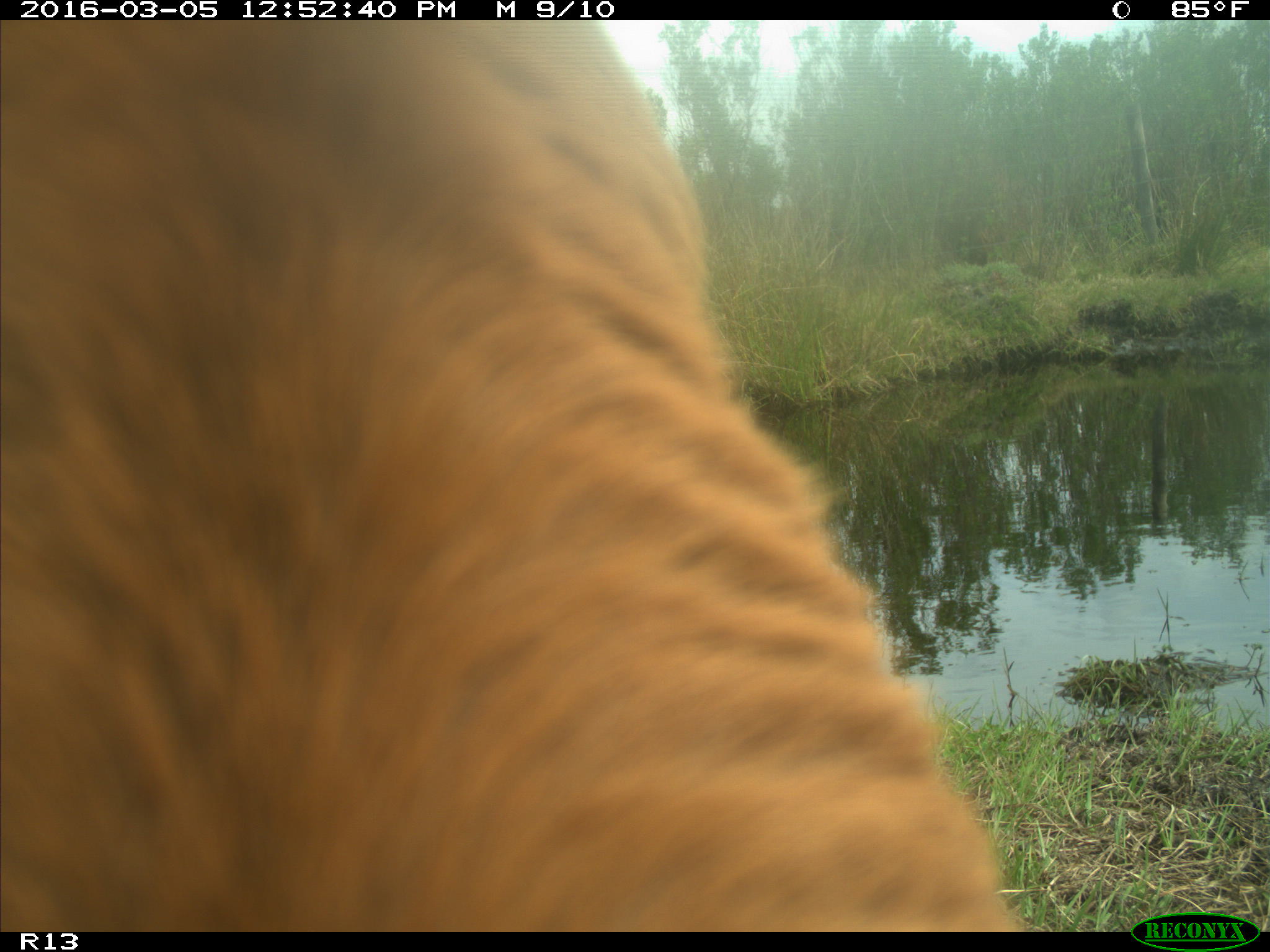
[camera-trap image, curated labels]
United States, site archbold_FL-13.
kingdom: Animalia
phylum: Chordata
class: Mammalia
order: Artiodactyla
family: Bovidae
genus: Bos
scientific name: Bos taurus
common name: domestic cow